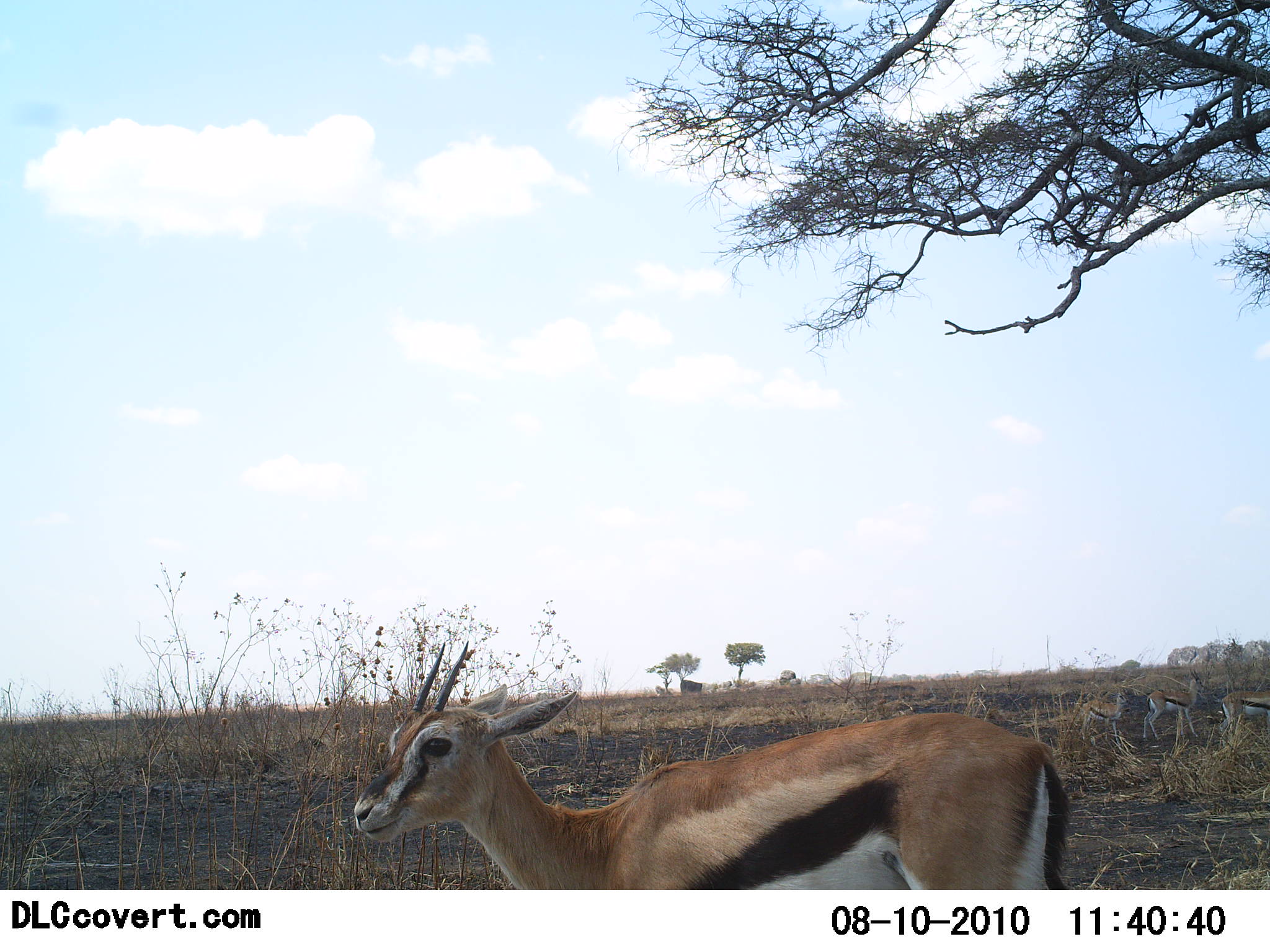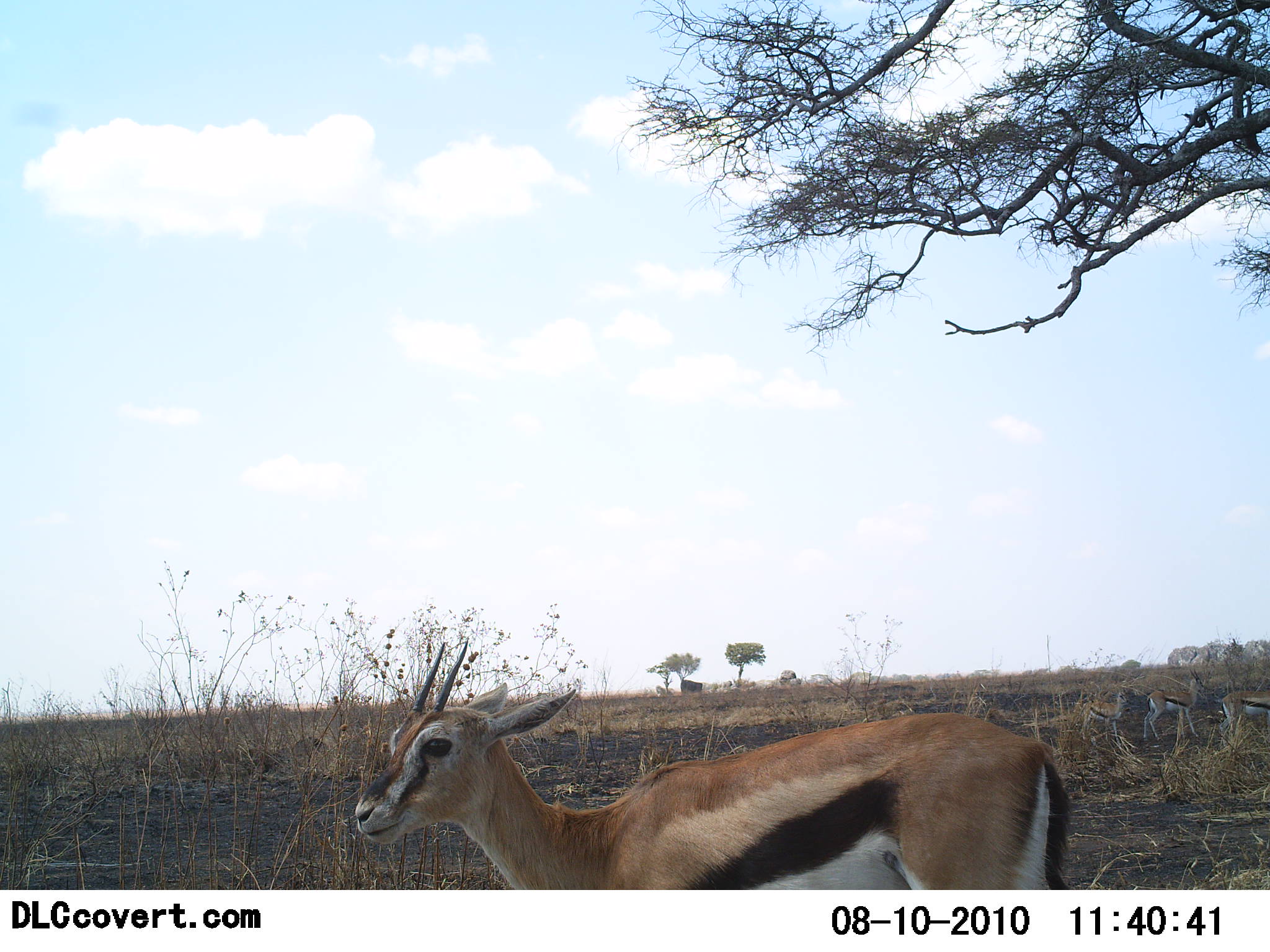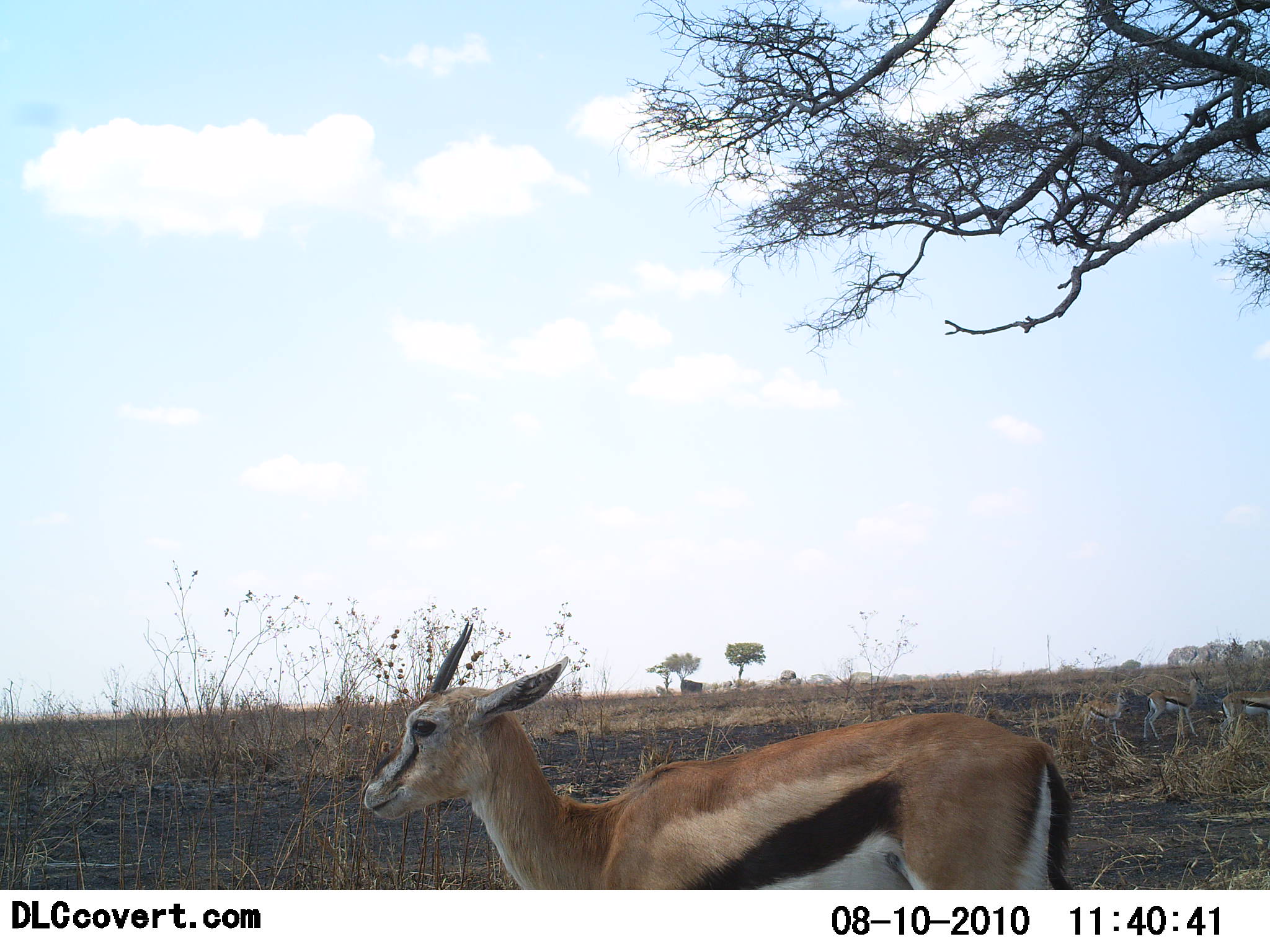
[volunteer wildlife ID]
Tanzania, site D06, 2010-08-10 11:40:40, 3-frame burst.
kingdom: Animalia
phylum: Chordata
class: Mammalia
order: Artiodactyla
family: Bovidae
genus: Eudorcas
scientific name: Eudorcas thomsonii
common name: thomson's gazelle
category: gazellethomsons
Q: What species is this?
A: Gazellethomsons (thomson's gazelle) (Eudorcas thomsonii).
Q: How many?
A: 1.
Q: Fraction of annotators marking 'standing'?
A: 83%.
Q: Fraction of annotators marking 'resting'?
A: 17%.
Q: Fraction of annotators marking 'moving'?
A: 0%.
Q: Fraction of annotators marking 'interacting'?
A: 0%.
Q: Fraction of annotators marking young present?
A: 8%.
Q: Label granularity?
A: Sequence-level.